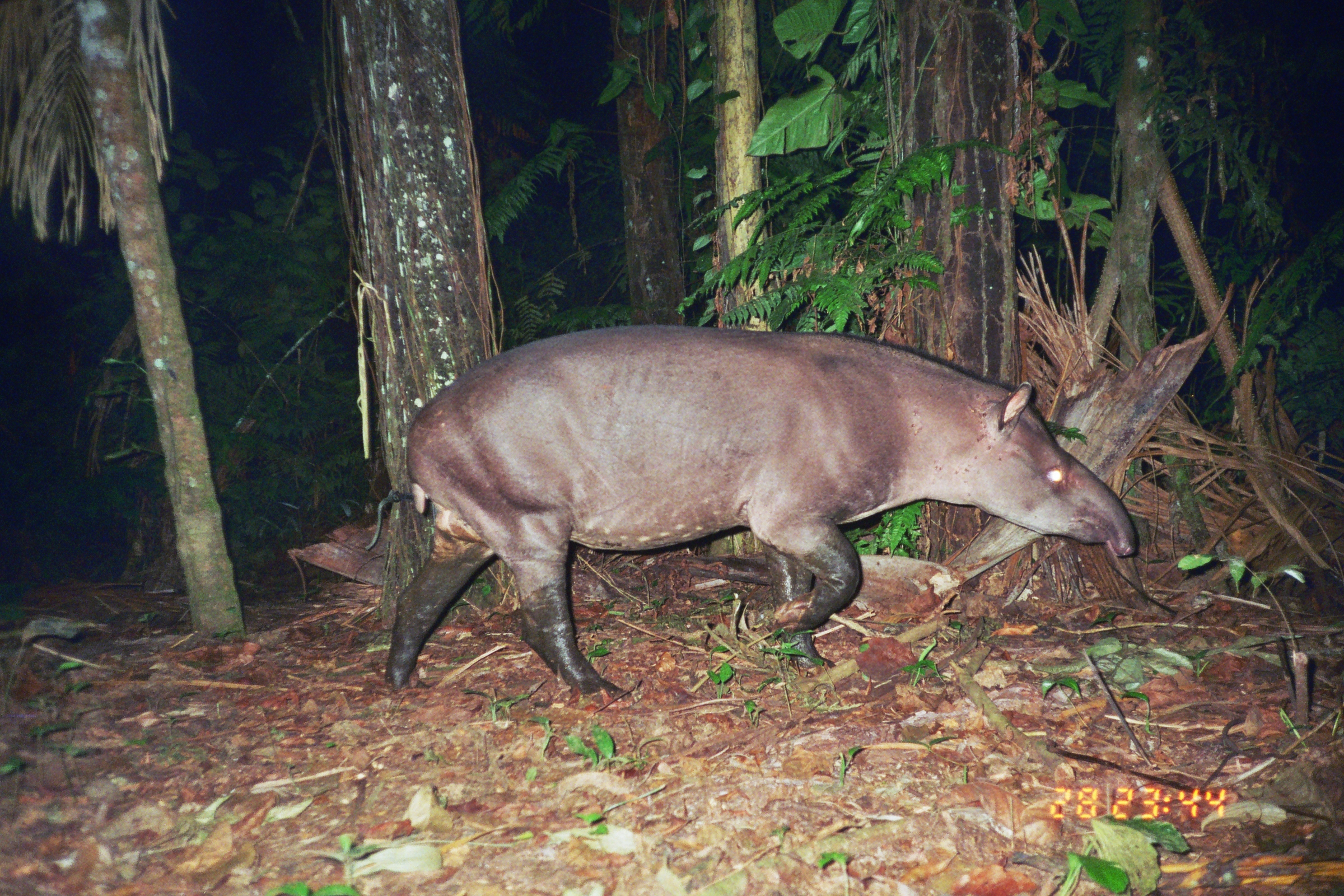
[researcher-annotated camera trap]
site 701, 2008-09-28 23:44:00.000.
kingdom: Animalia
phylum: Chordata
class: Mammalia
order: Perissodactyla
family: Tapiridae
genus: Tapirus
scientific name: Tapirus terrestris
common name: south american tapir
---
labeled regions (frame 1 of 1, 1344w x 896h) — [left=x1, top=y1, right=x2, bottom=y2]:
tapirus terrestris: [left=383, top=321, right=1136, bottom=706]